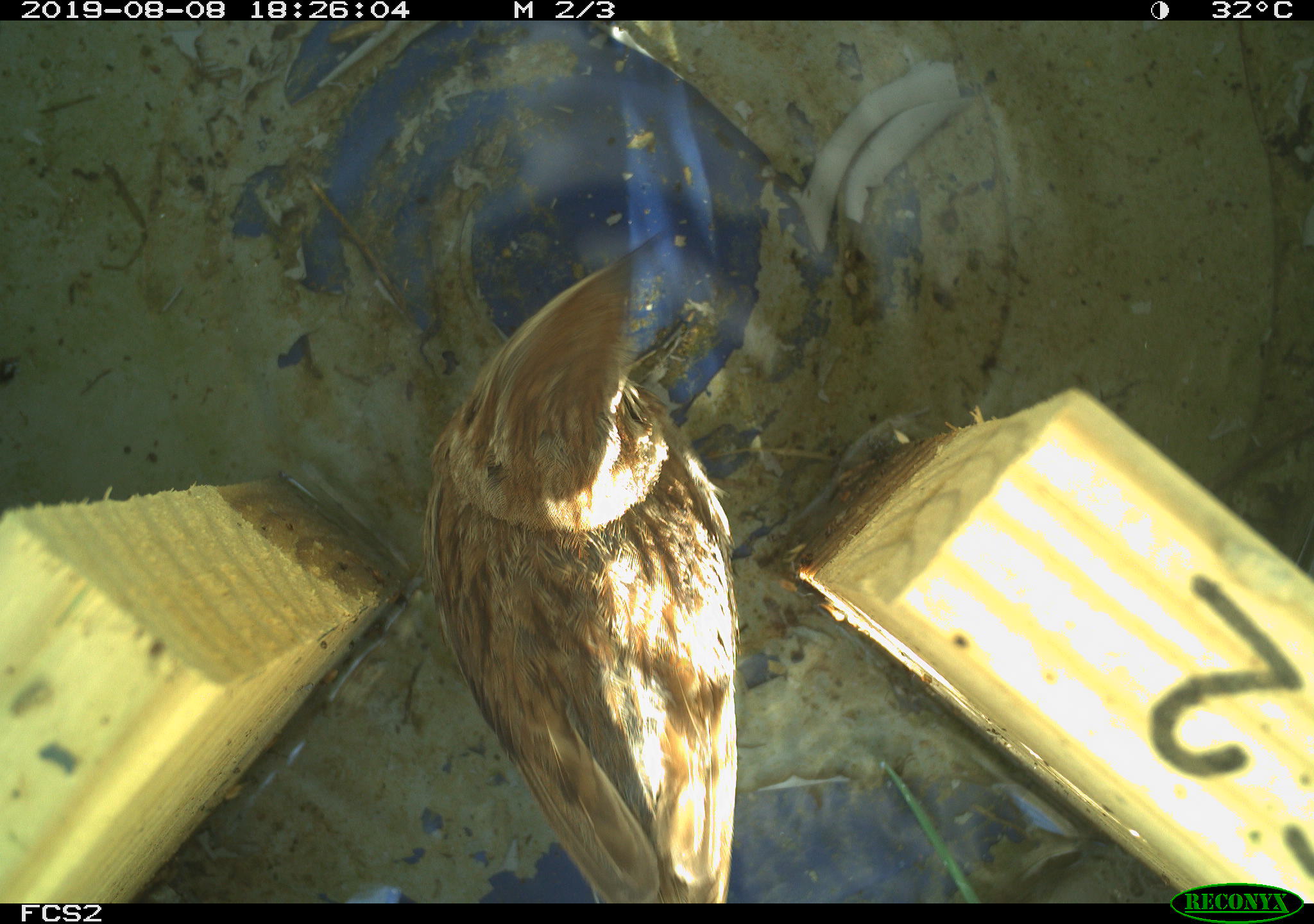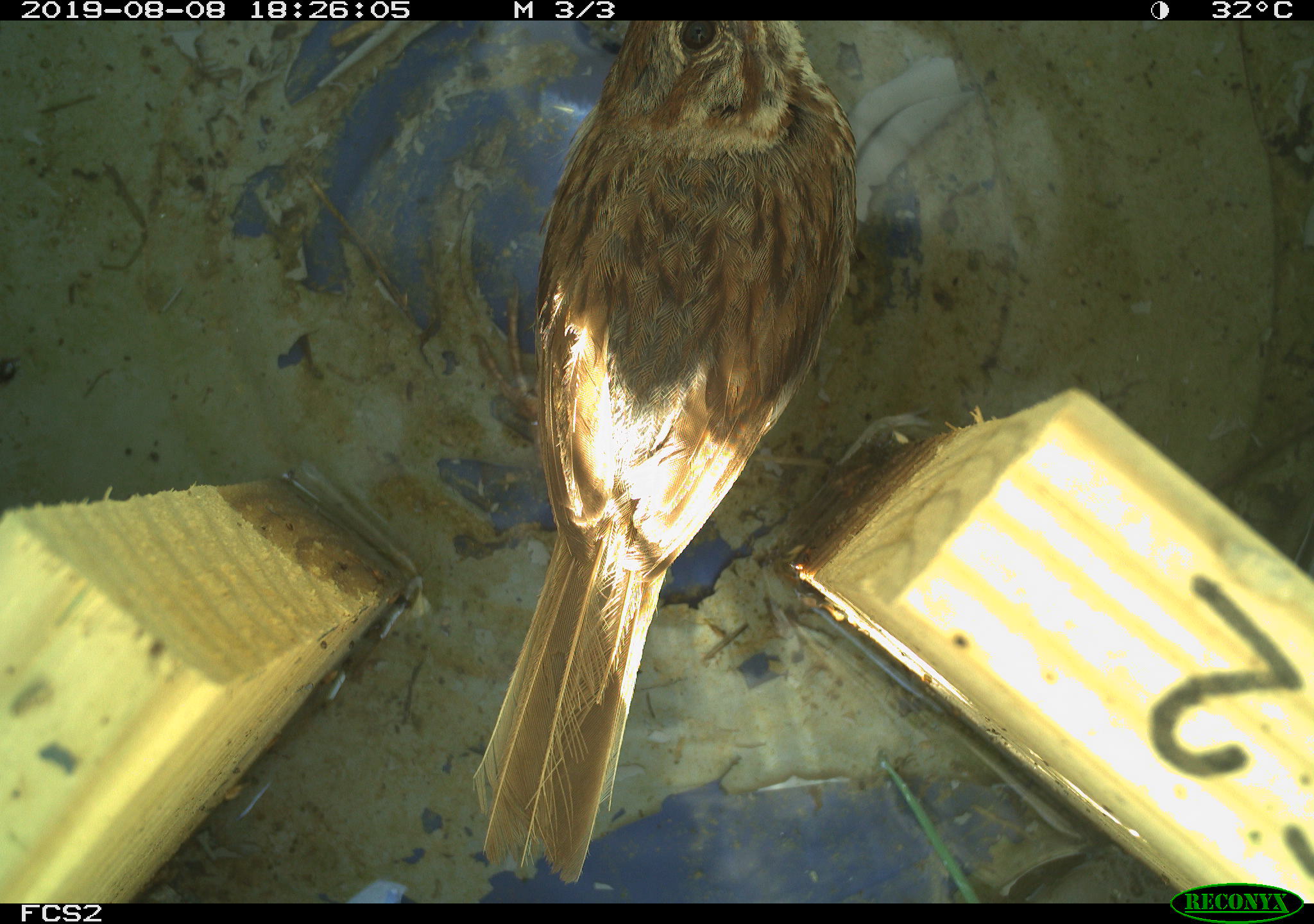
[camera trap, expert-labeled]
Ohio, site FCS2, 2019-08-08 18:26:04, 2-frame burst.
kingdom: Animalia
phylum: Chordata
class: Aves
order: Passeriformes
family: Passerellidae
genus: Melospiza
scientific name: Melospiza melodia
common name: song sparrow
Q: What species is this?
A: Song sparrow (Melospiza melodia).